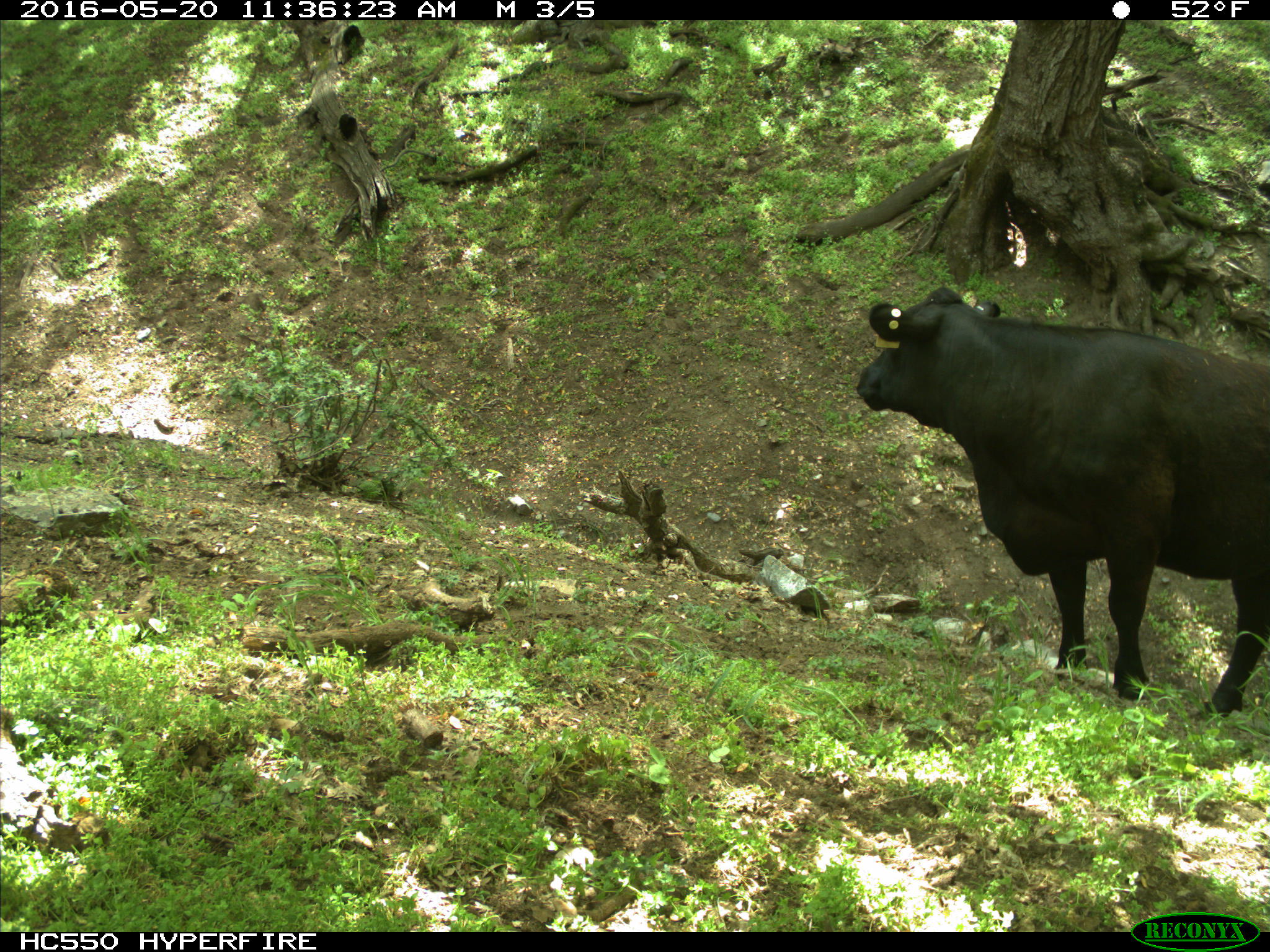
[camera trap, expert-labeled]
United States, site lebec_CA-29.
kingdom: Animalia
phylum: Chordata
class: Mammalia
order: Artiodactyla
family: Bovidae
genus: Bos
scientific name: Bos taurus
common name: domestic cow